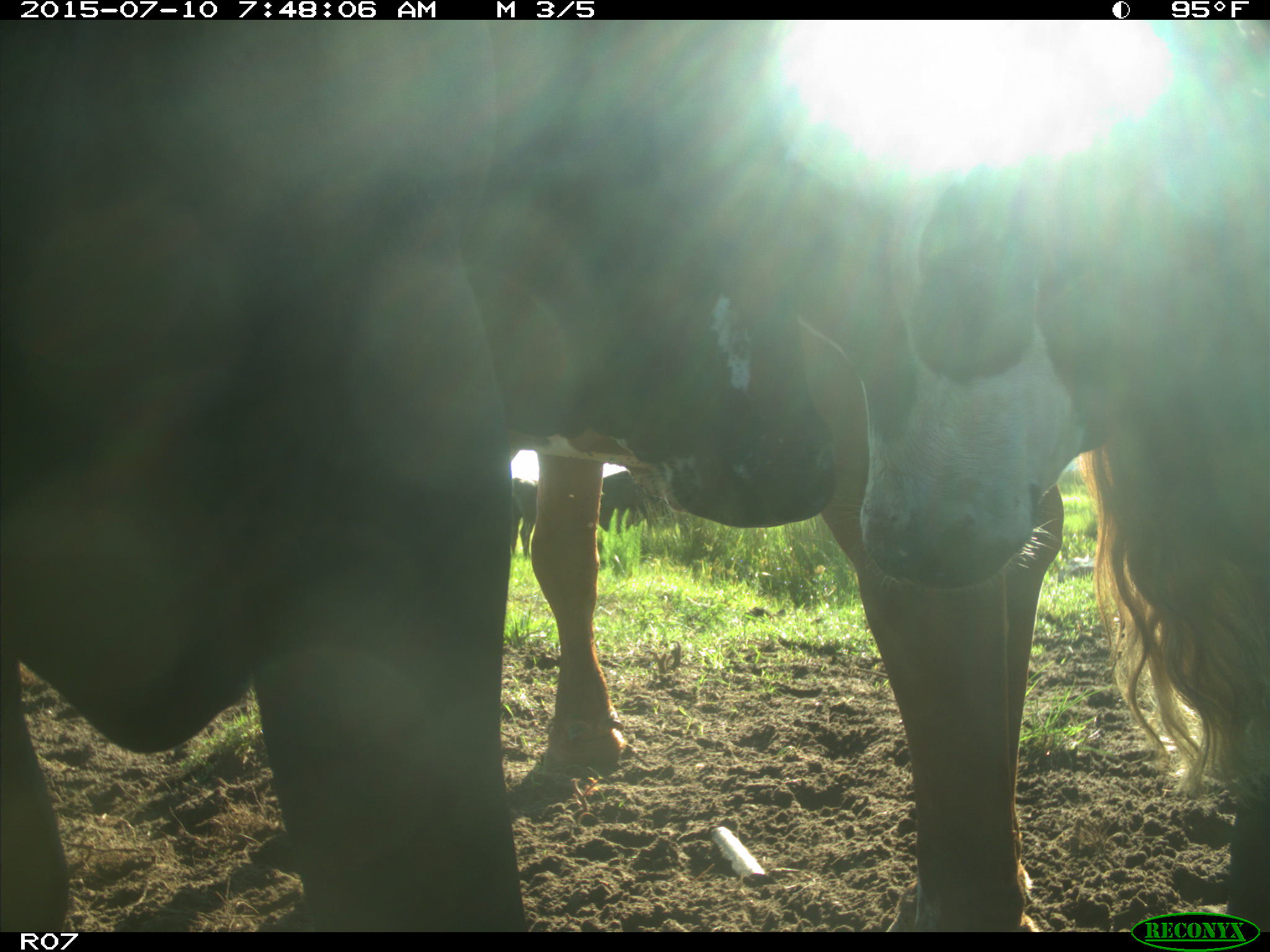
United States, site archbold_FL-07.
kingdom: Animalia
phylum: Chordata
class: Mammalia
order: Artiodactyla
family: Bovidae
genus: Bos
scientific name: Bos taurus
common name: domestic cow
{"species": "Bos taurus (domestic cow)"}